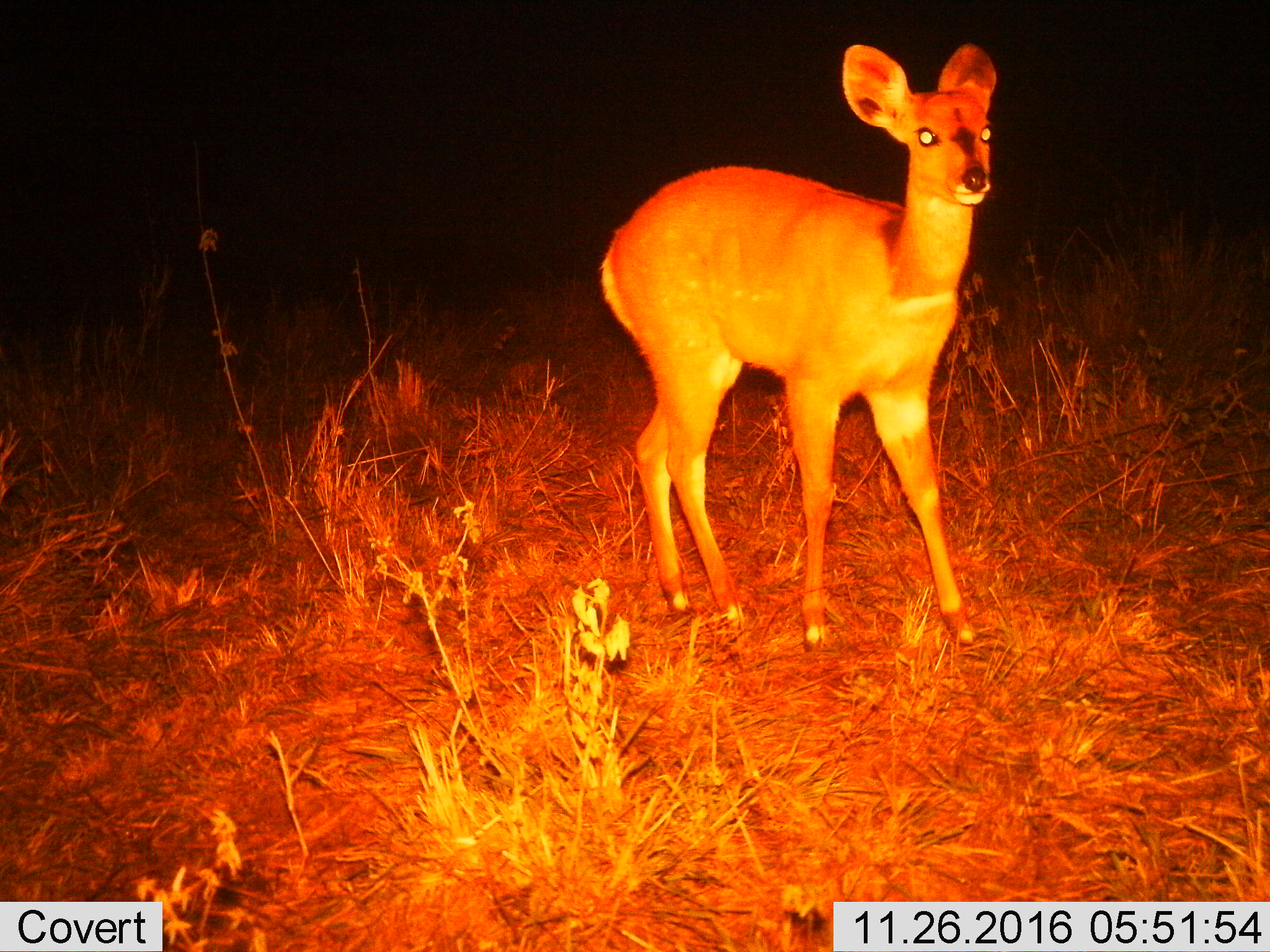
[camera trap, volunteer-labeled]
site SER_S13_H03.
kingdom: Animalia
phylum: Chordata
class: Mammalia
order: Artiodactyla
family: Bovidae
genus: Raphicerus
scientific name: Raphicerus campestris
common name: steenbok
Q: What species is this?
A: Steenbok (Raphicerus campestris).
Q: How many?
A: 1.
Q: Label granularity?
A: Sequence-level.